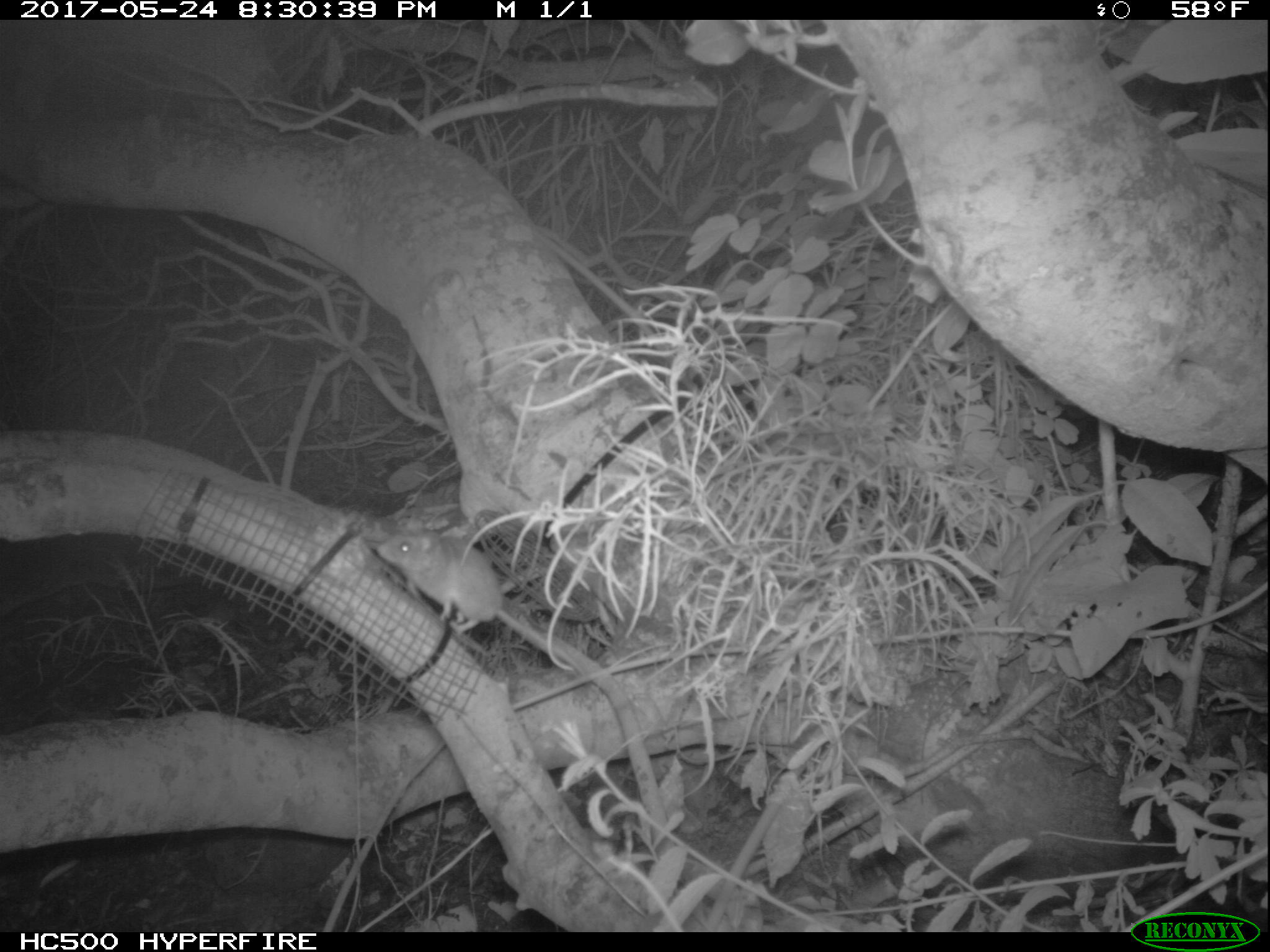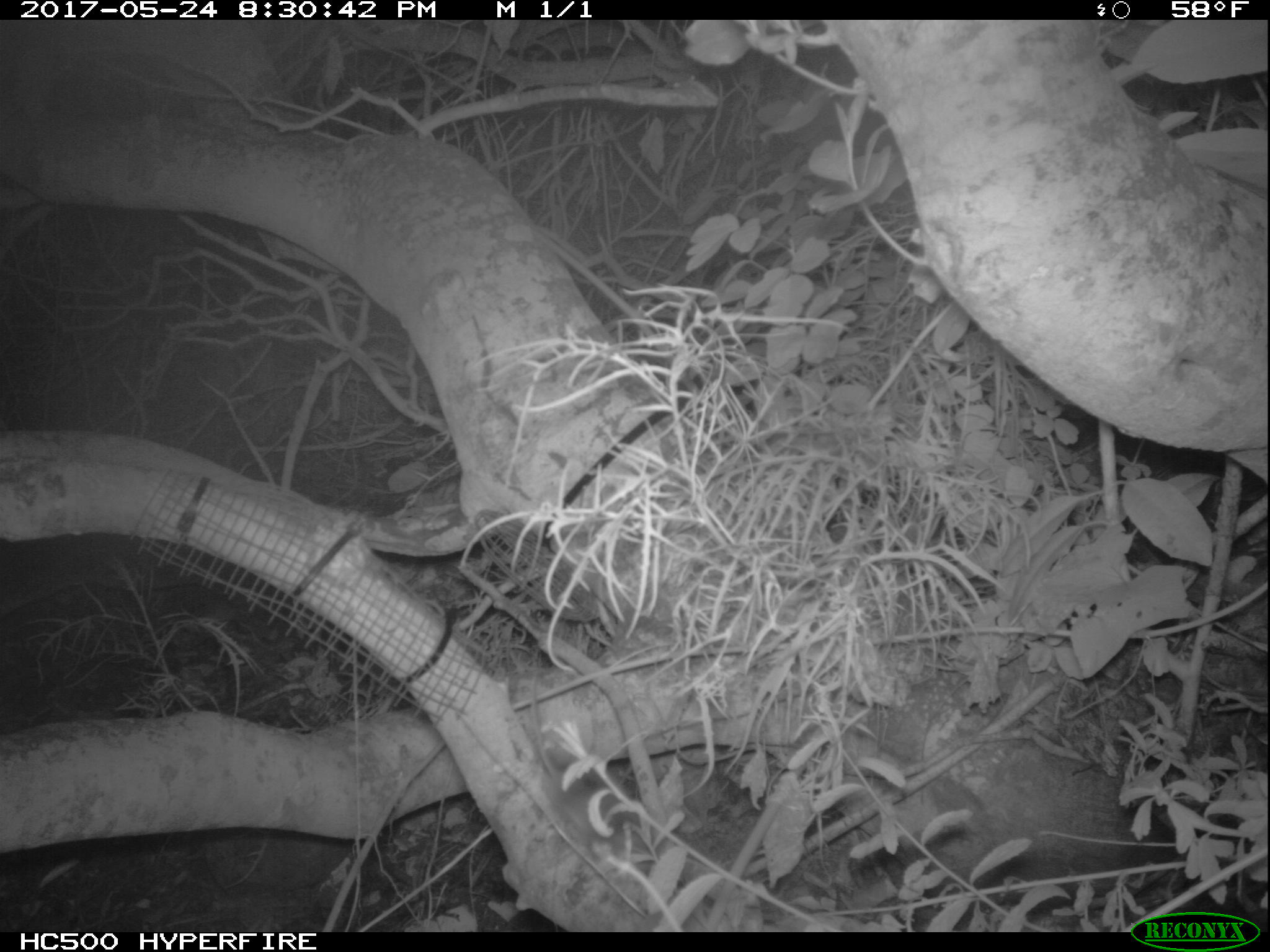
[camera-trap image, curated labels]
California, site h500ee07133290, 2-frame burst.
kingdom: Animalia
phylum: Chordata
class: Mammalia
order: Rodentia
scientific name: Rodentia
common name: rodent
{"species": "rodent (Rodentia)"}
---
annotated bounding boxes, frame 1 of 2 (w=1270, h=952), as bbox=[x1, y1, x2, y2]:
rodent: bbox=[373, 529, 560, 652]